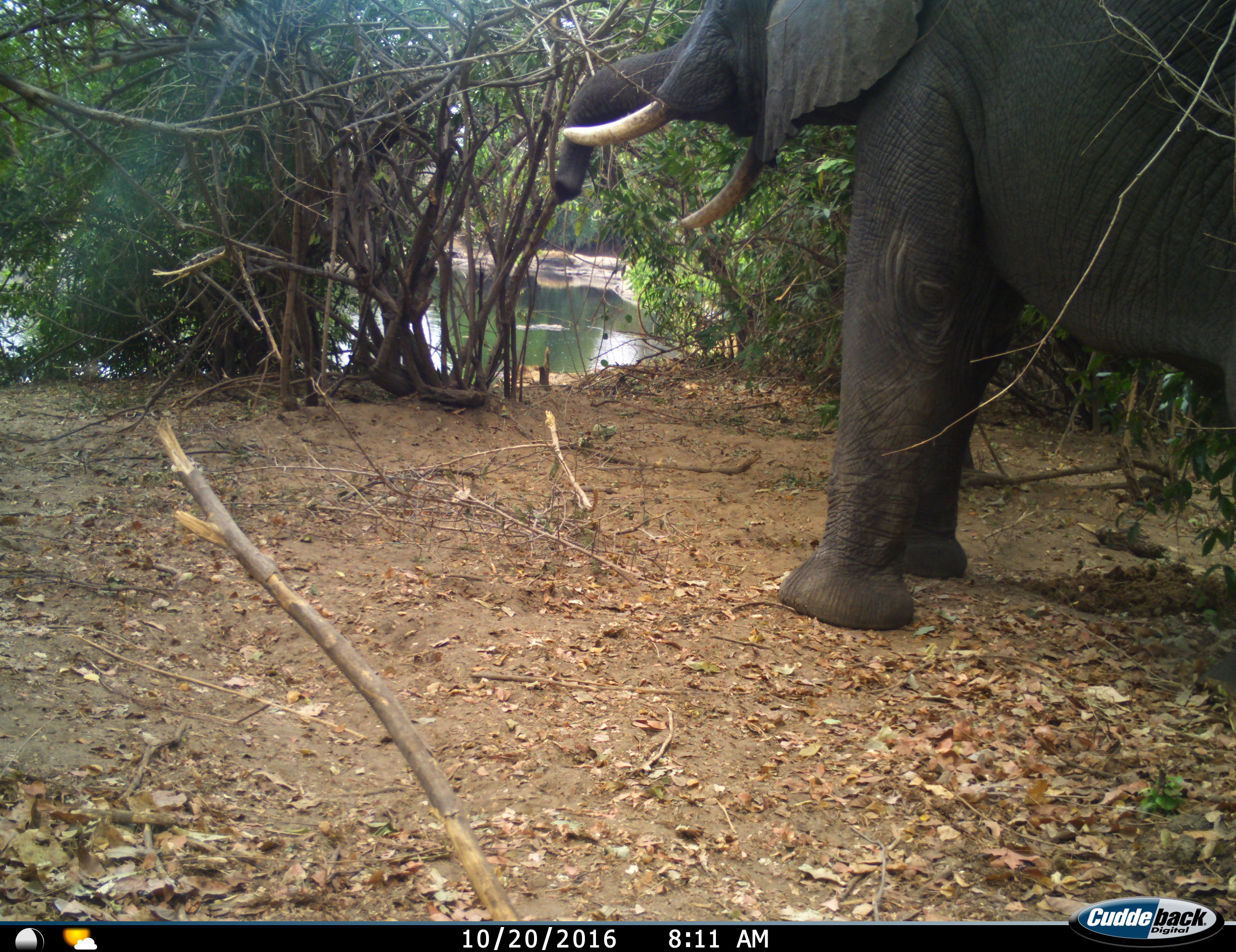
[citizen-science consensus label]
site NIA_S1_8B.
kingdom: Animalia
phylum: Chordata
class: Mammalia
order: Proboscidea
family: Elephantidae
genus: Loxodonta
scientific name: Loxodonta africana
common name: african bush elephant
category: elephant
Elephant (african bush elephant) (Loxodonta africana), count 1. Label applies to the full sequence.